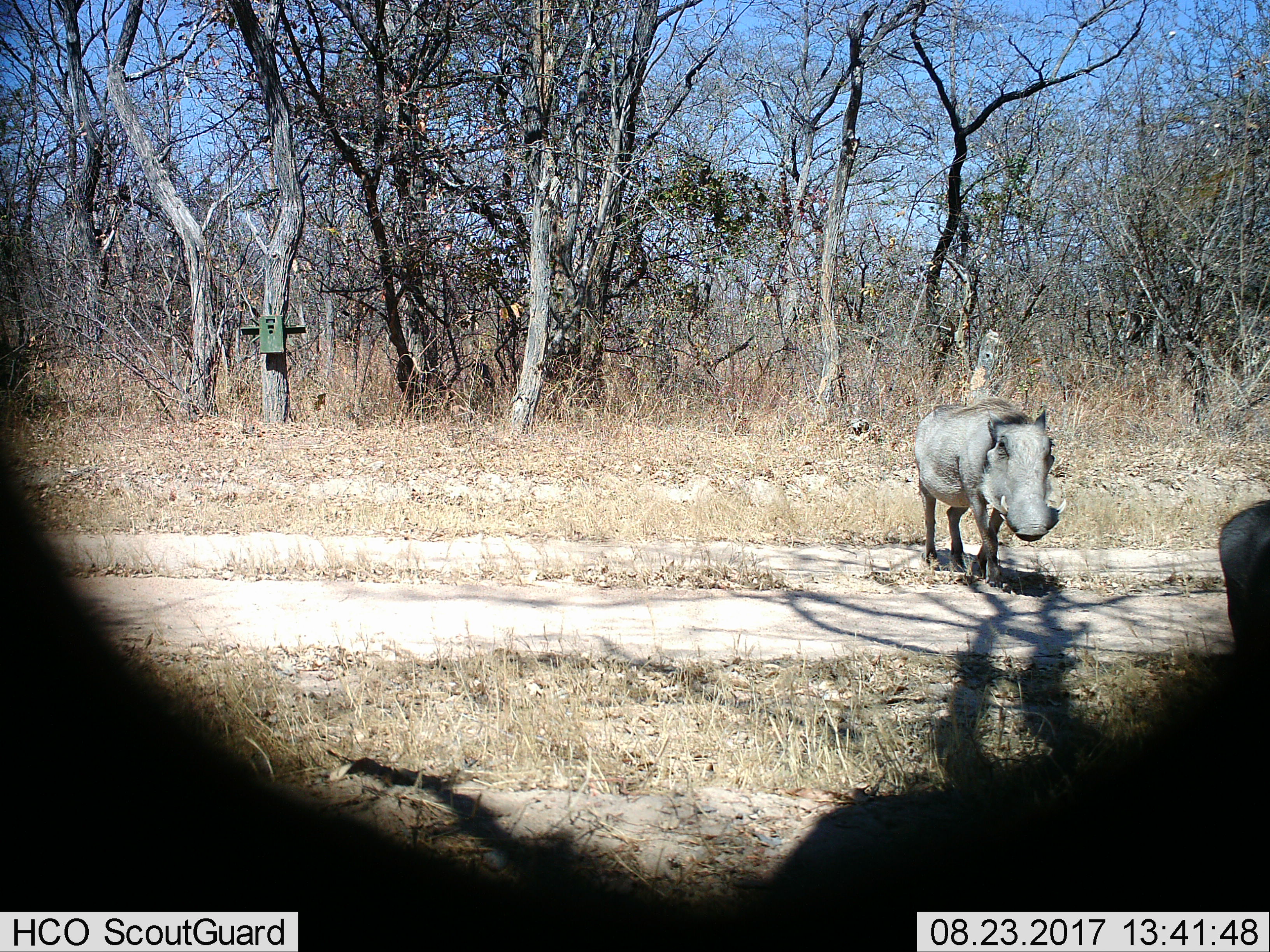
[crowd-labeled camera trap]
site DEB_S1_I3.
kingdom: Animalia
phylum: Chordata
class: Mammalia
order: Artiodactyla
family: Suidae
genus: Phacochoerus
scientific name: Phacochoerus africanus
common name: warthog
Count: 2.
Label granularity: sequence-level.